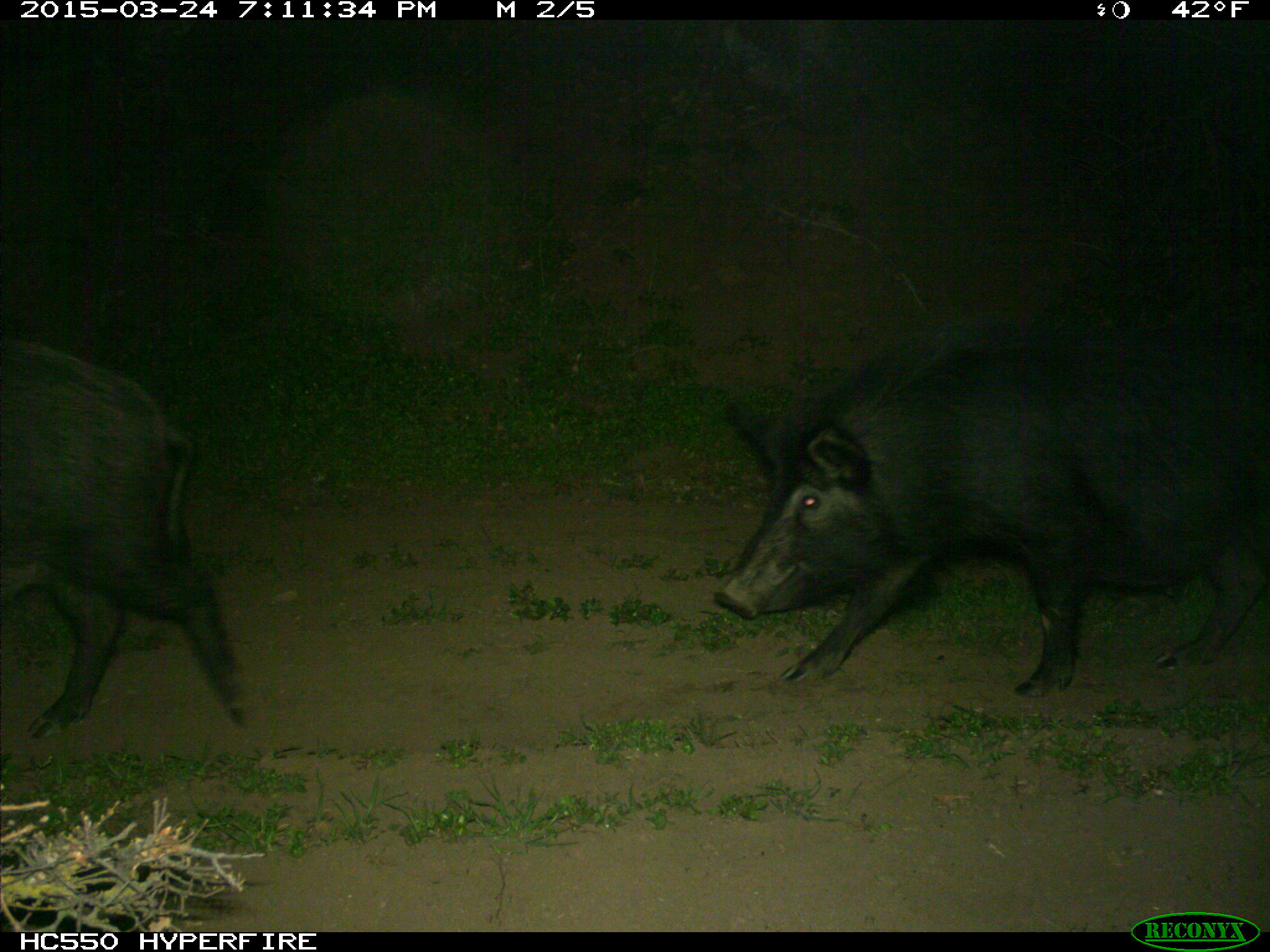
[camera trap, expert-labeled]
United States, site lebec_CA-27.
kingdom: Animalia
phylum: Chordata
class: Mammalia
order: Artiodactyla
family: Suidae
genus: Sus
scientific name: Sus scrofa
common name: wild boar